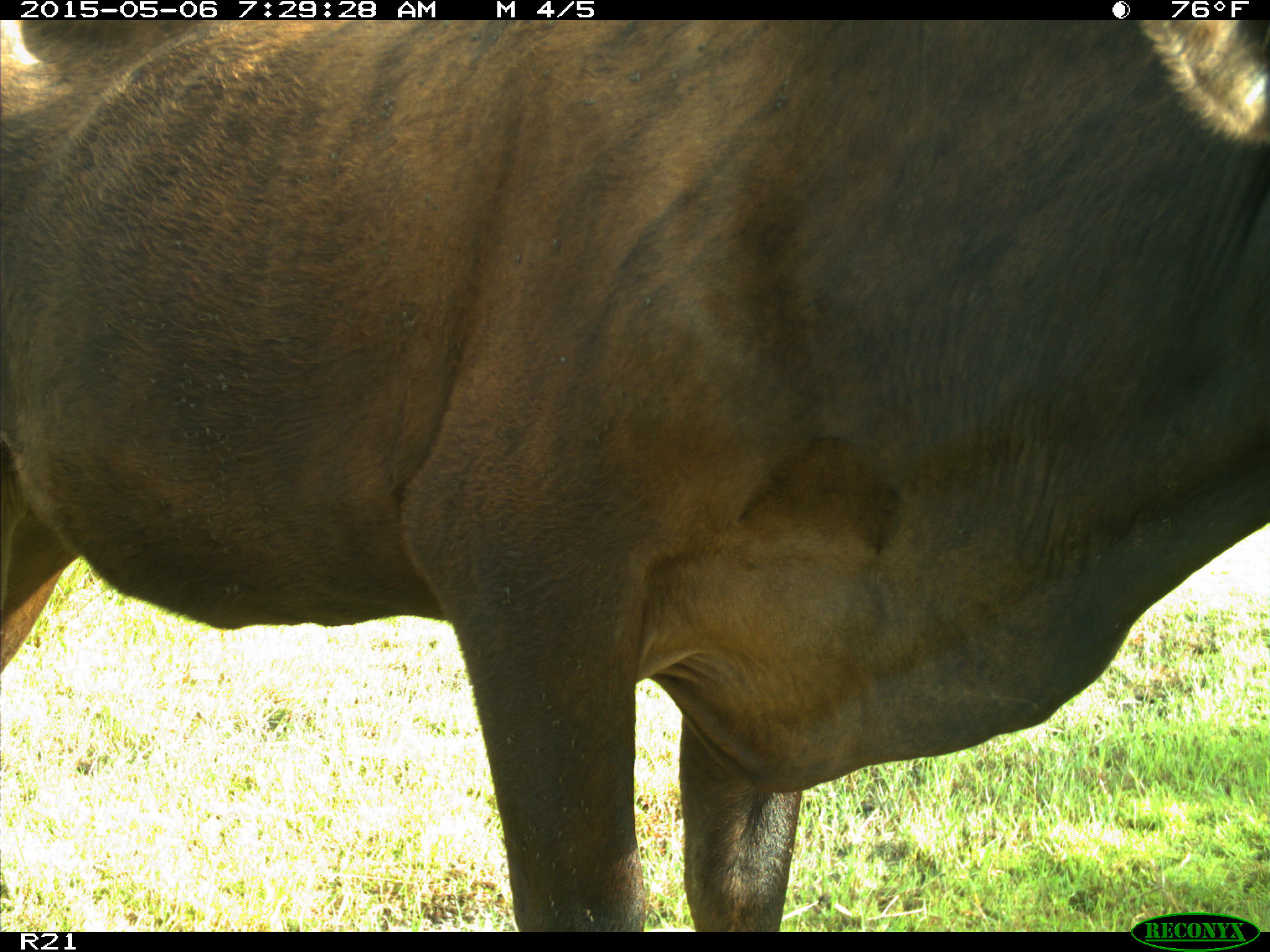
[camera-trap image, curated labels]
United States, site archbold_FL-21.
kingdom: Animalia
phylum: Chordata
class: Mammalia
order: Artiodactyla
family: Bovidae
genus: Bos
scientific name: Bos taurus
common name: domestic cow